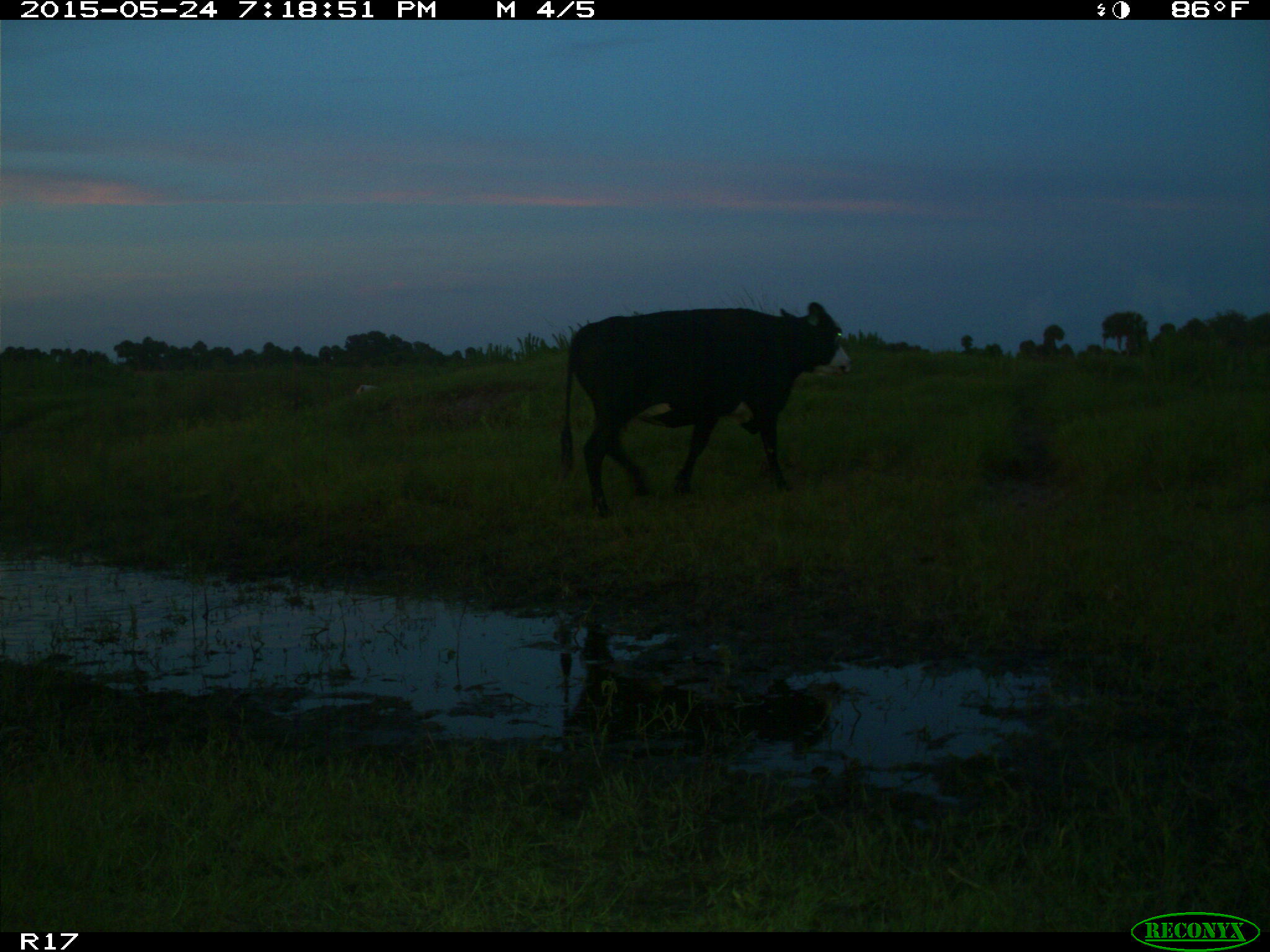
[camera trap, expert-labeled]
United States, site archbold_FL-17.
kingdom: Animalia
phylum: Chordata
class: Mammalia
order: Artiodactyla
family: Bovidae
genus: Bos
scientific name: Bos taurus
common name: domestic cow